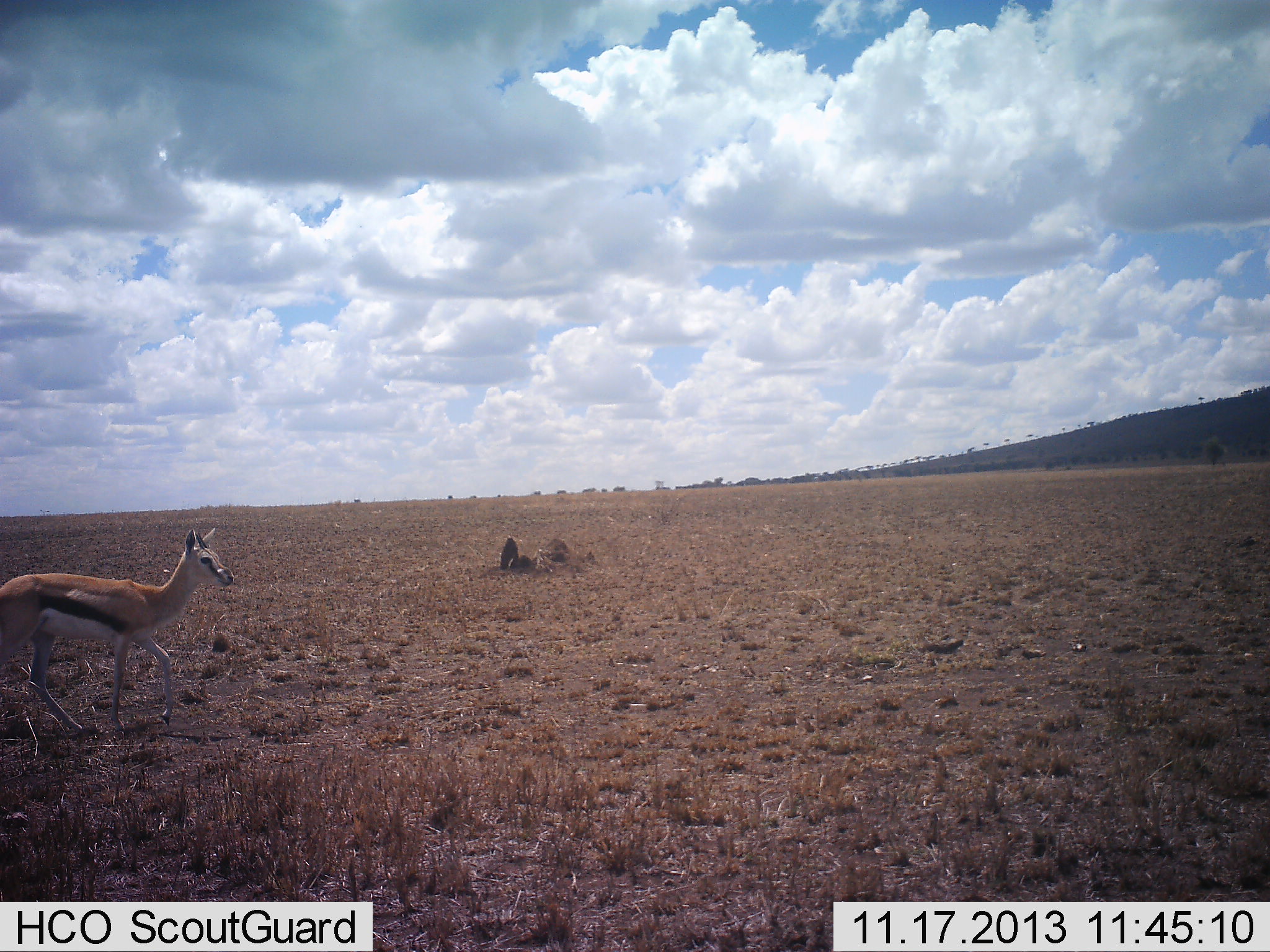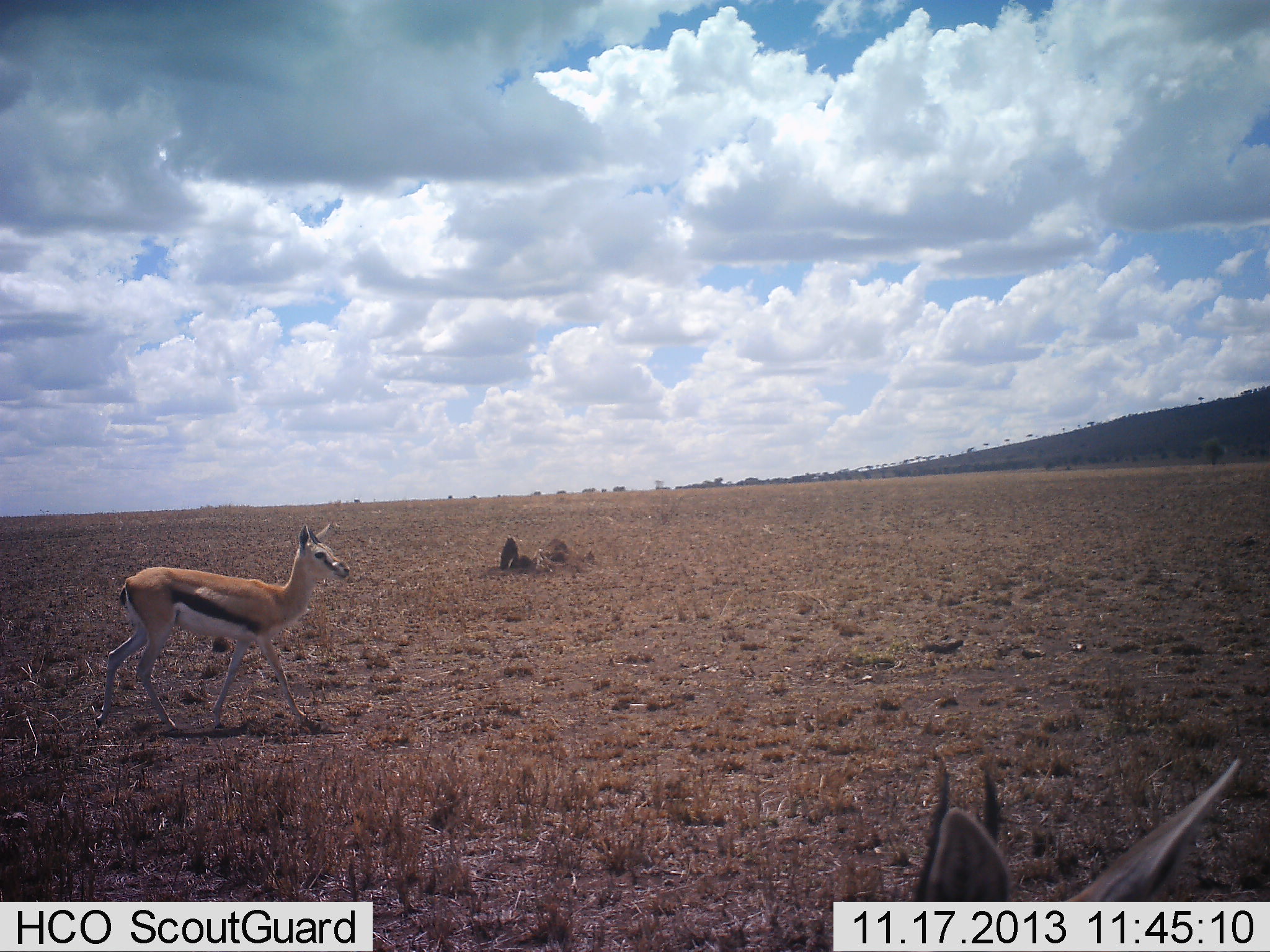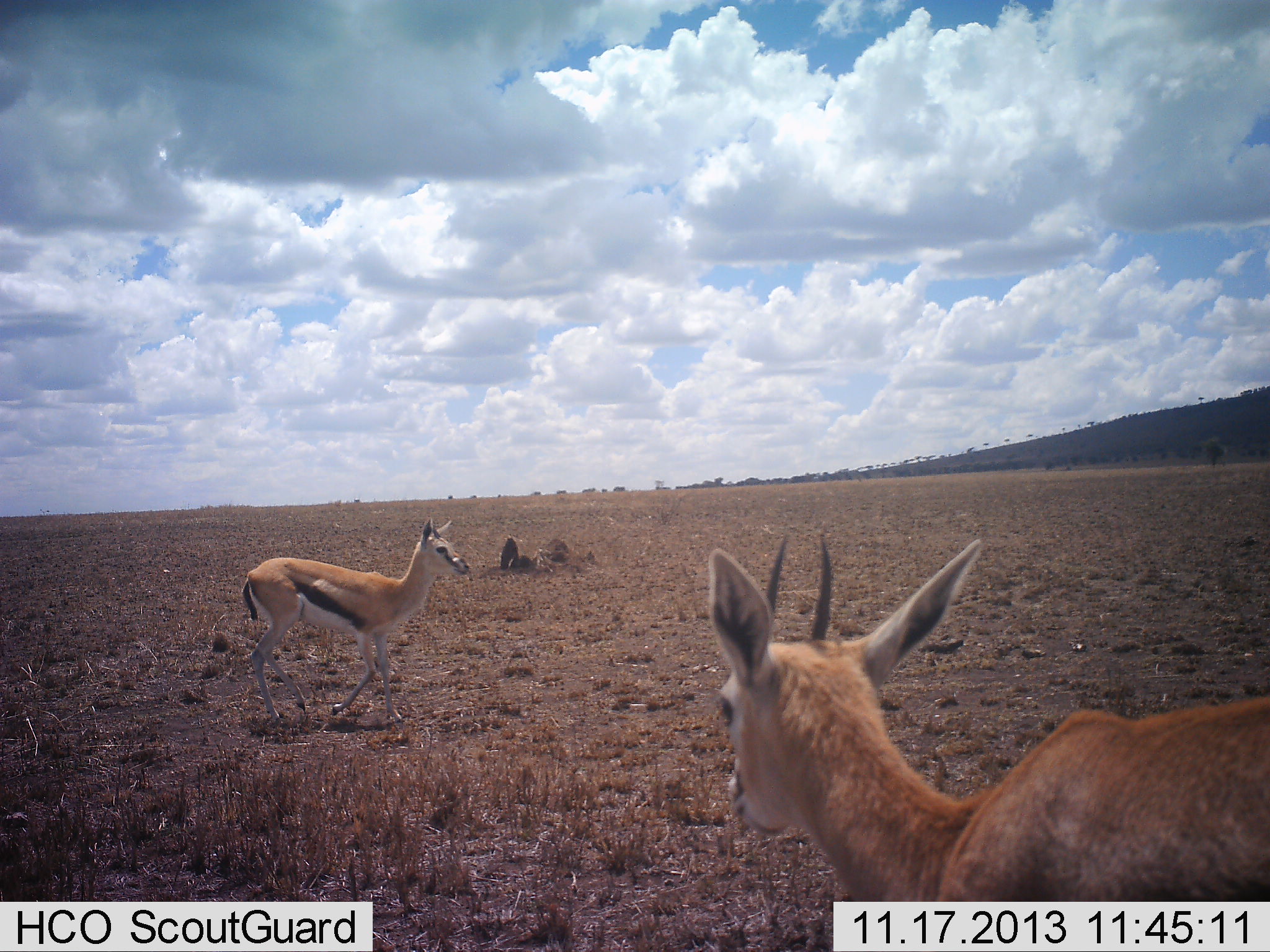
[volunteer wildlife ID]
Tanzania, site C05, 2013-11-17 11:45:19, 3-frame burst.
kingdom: Animalia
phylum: Chordata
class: Mammalia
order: Artiodactyla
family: Bovidae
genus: Eudorcas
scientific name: Eudorcas thomsonii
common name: thomson's gazelle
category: gazellethomsons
Gazellethomsons (thomson's gazelle) (Eudorcas thomsonii), count 2. Behavior (volunteer vote fractions): standing 0%, resting 0%, moving 100%, interacting 0%. Young present (vote fraction): 0%. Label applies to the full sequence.